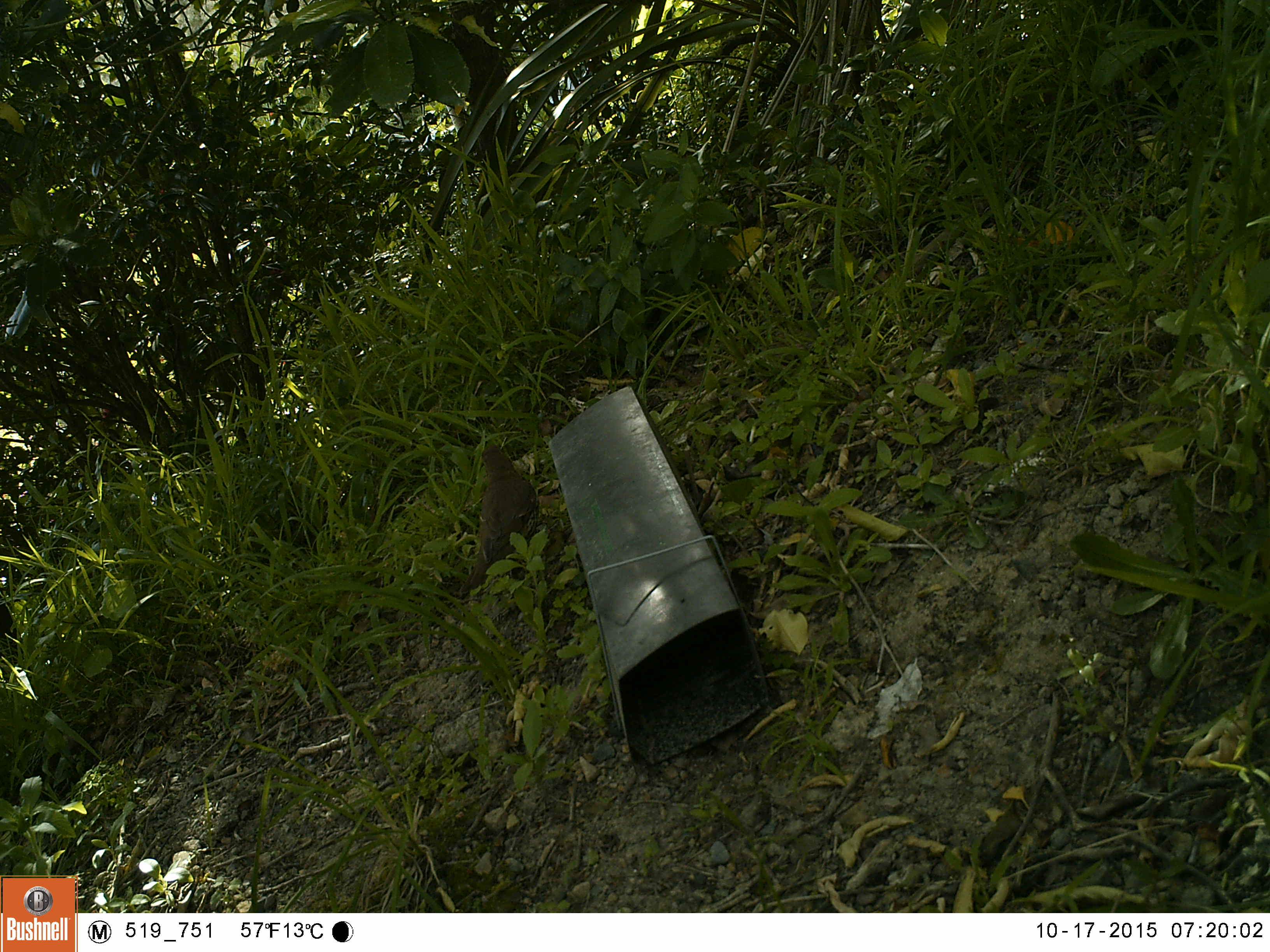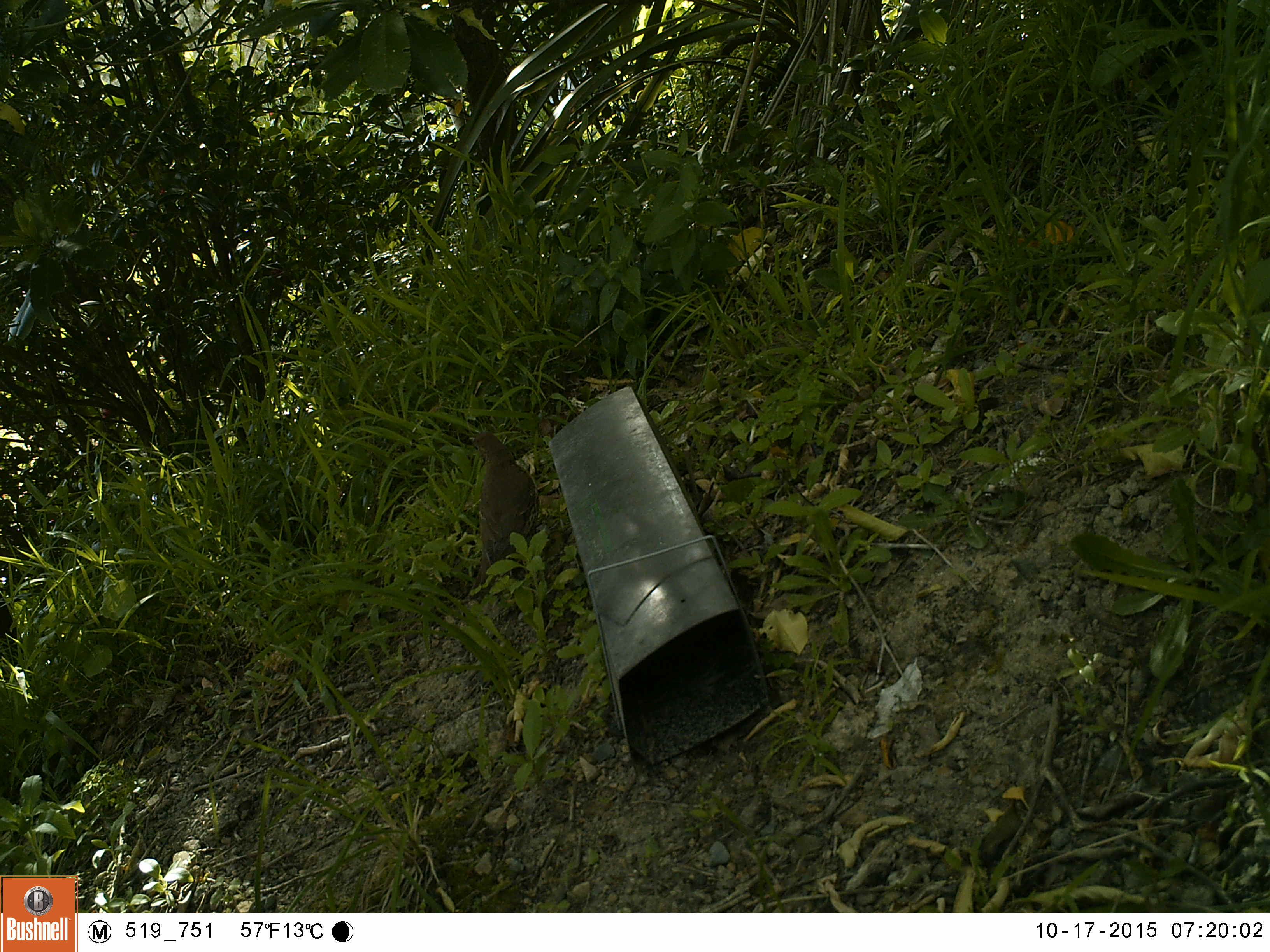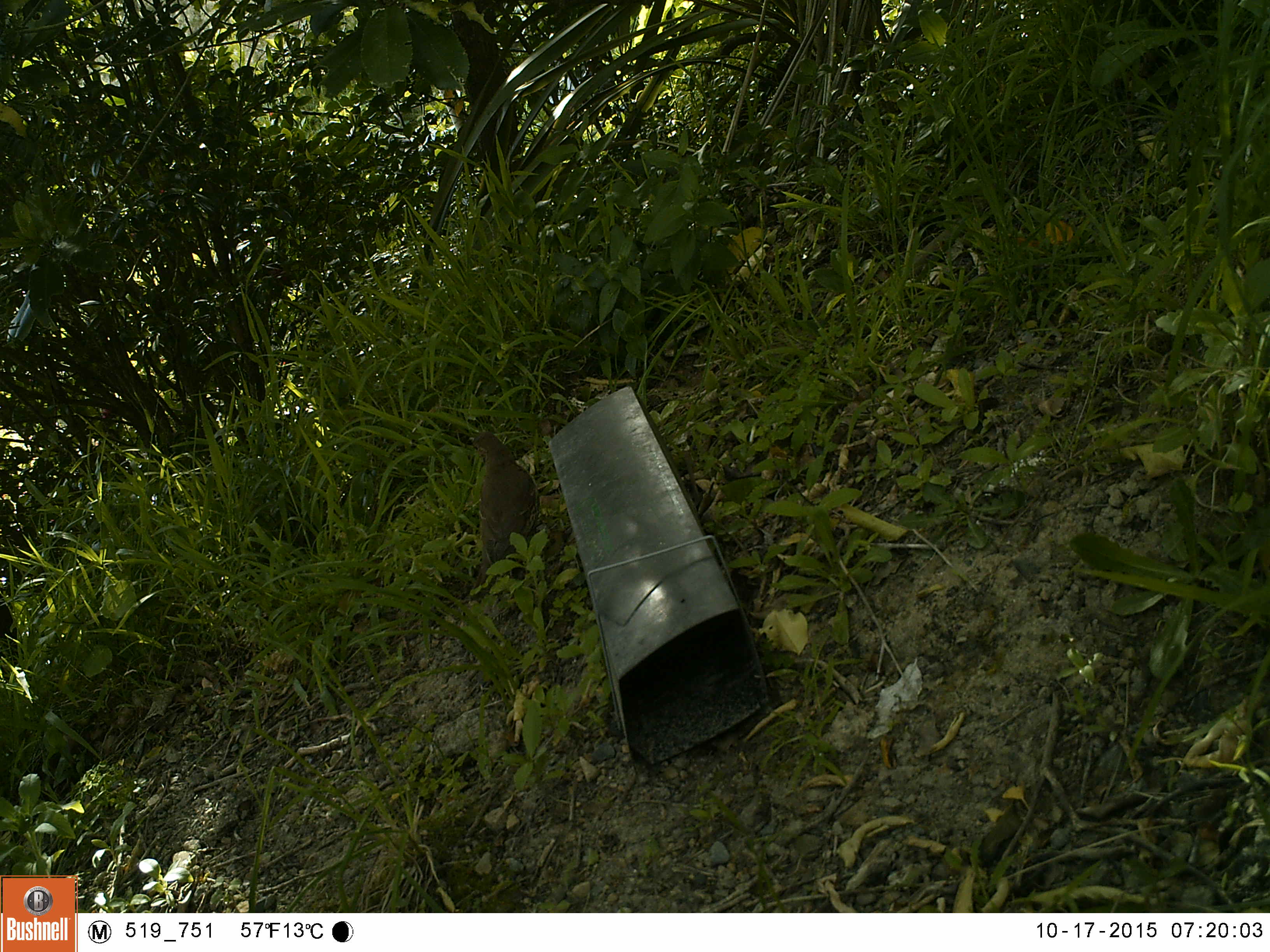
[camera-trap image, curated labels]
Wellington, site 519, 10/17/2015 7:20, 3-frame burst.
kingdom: Animalia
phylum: Chordata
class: Aves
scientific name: Aves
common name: bird